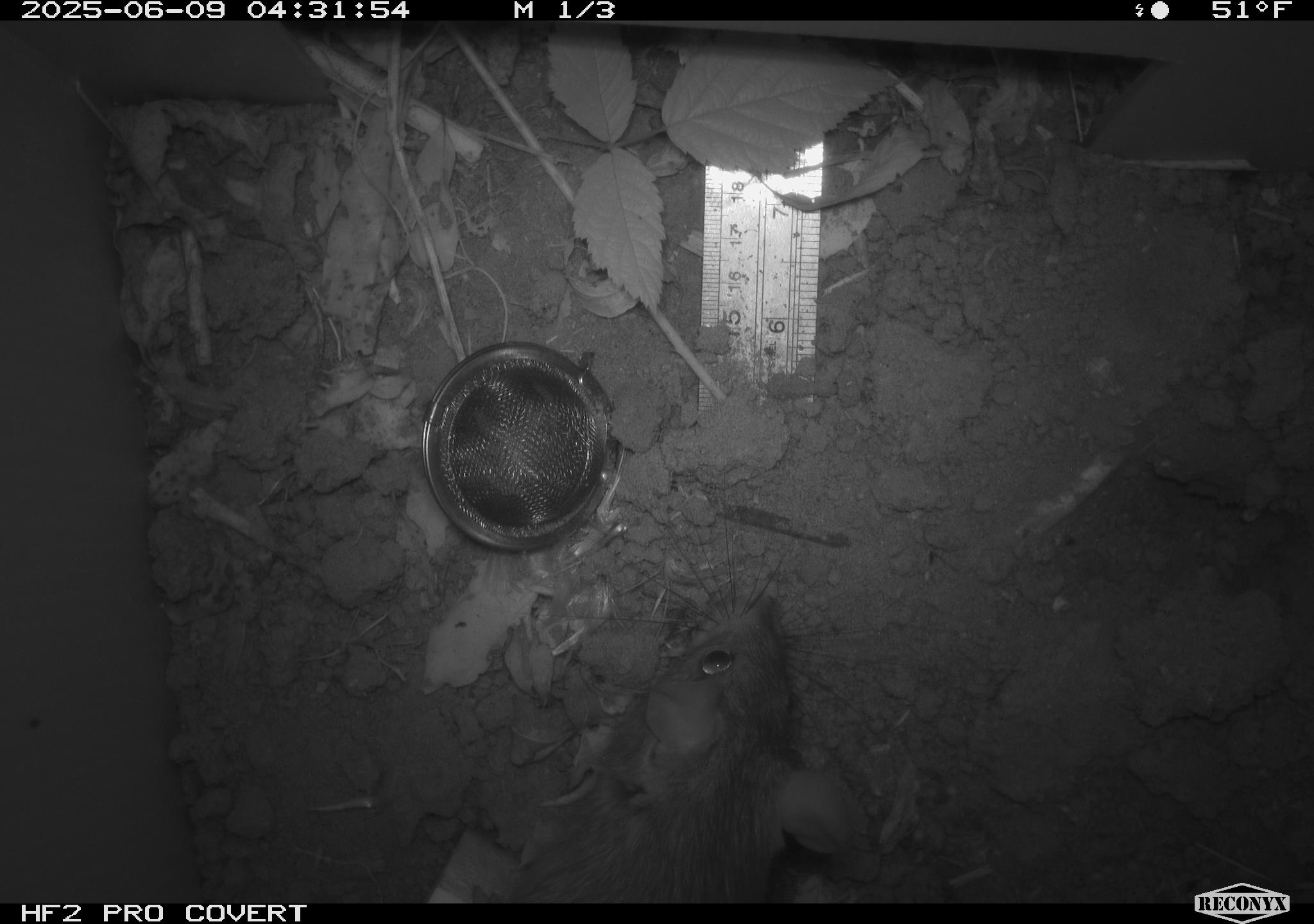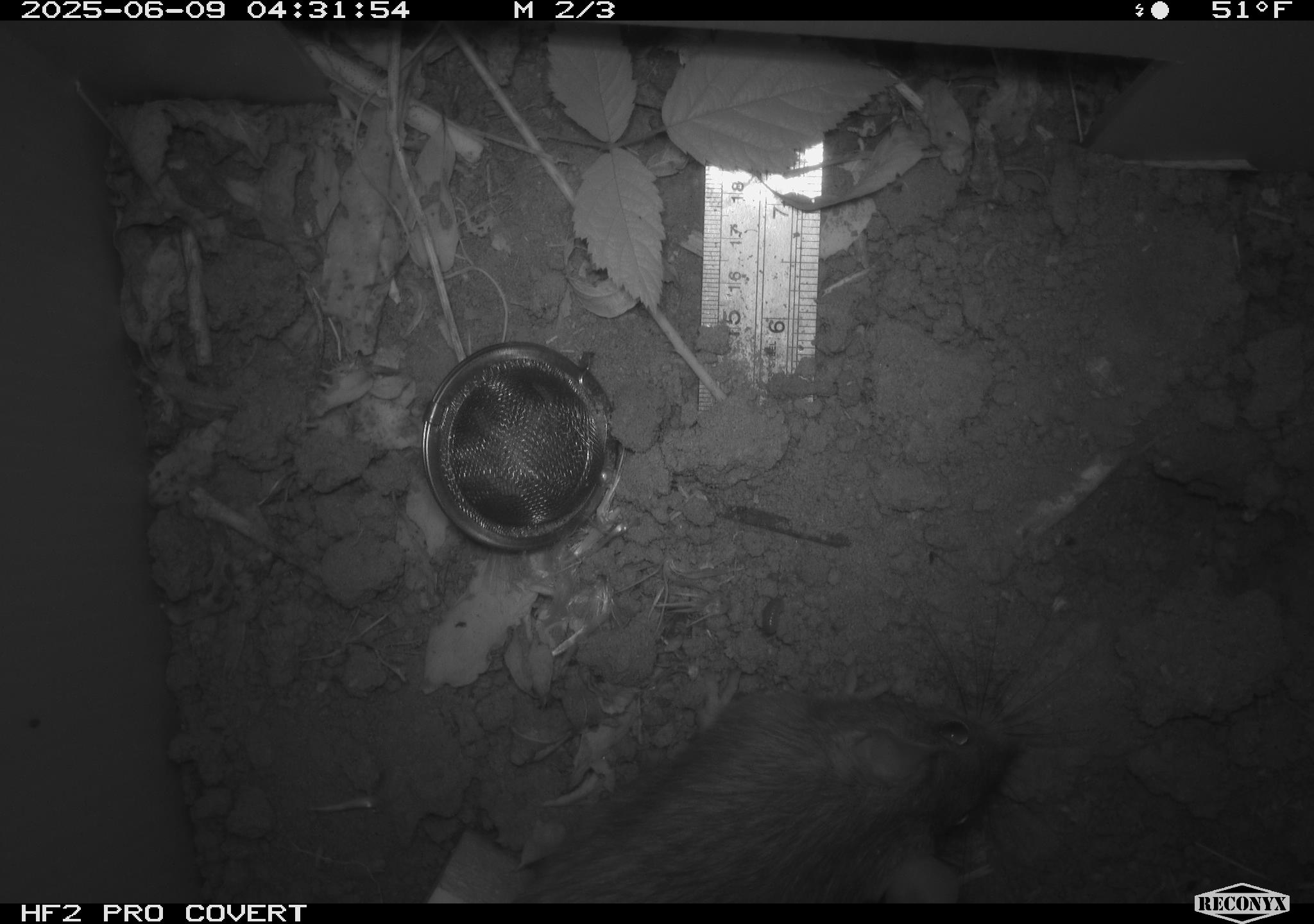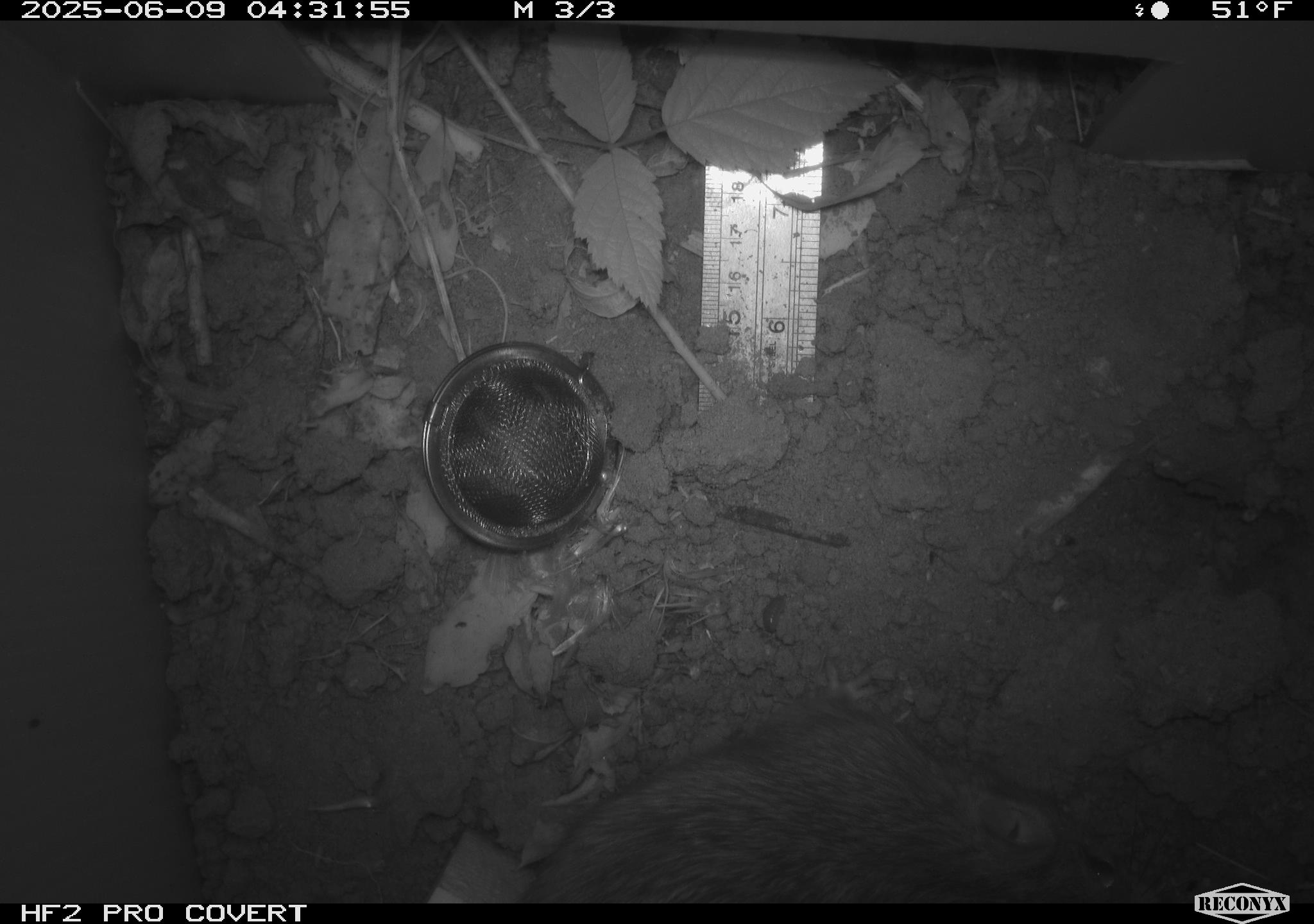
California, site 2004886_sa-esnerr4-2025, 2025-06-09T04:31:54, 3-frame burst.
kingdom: Animalia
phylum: Chordata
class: Mammalia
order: Rodentia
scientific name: Rodentia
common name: rodent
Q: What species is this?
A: Rodent (Rodentia).